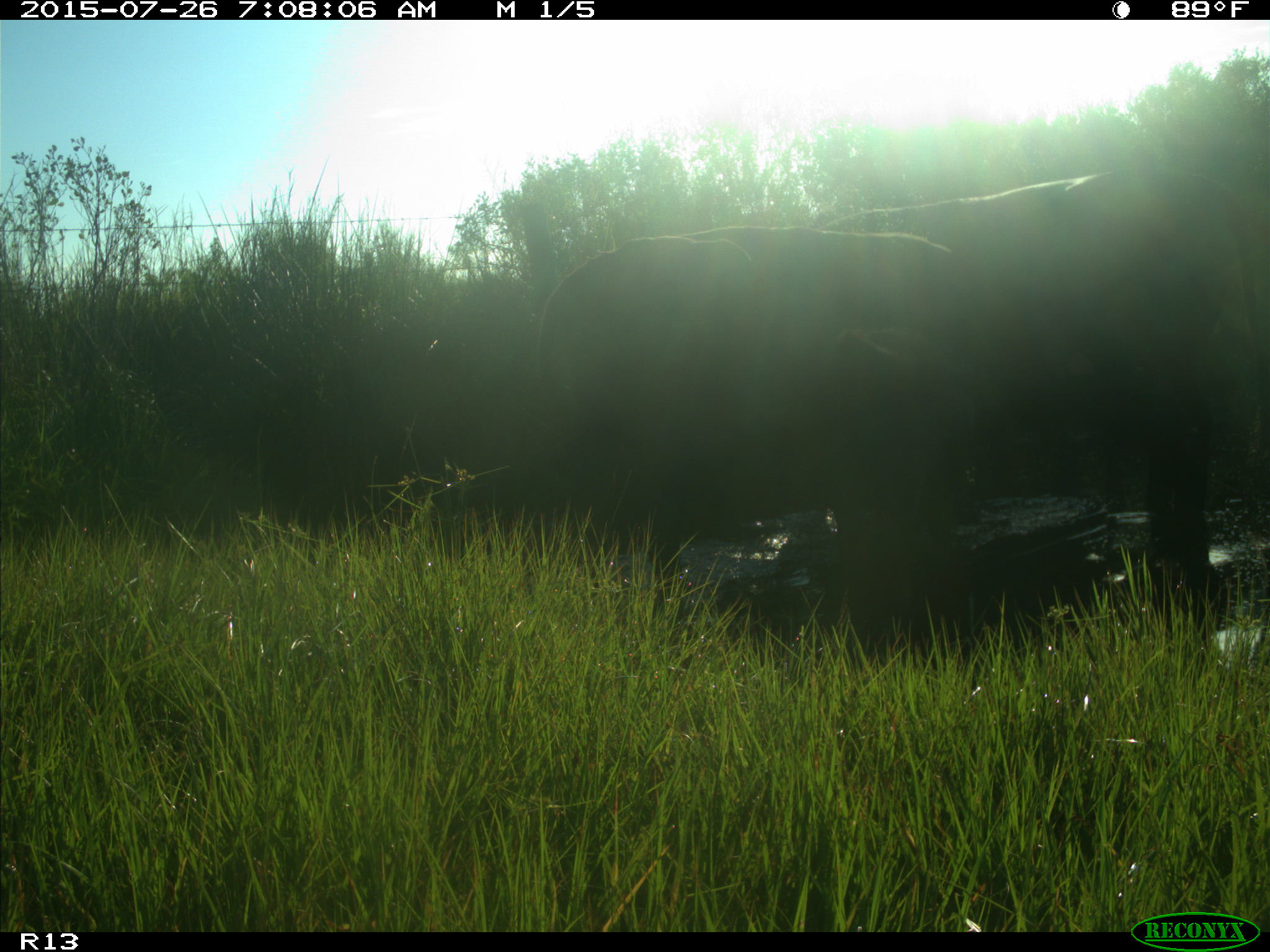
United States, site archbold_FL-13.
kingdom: Animalia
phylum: Chordata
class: Mammalia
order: Artiodactyla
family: Bovidae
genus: Bos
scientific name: Bos taurus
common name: domestic cow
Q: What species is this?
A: Bos taurus (domestic cow).